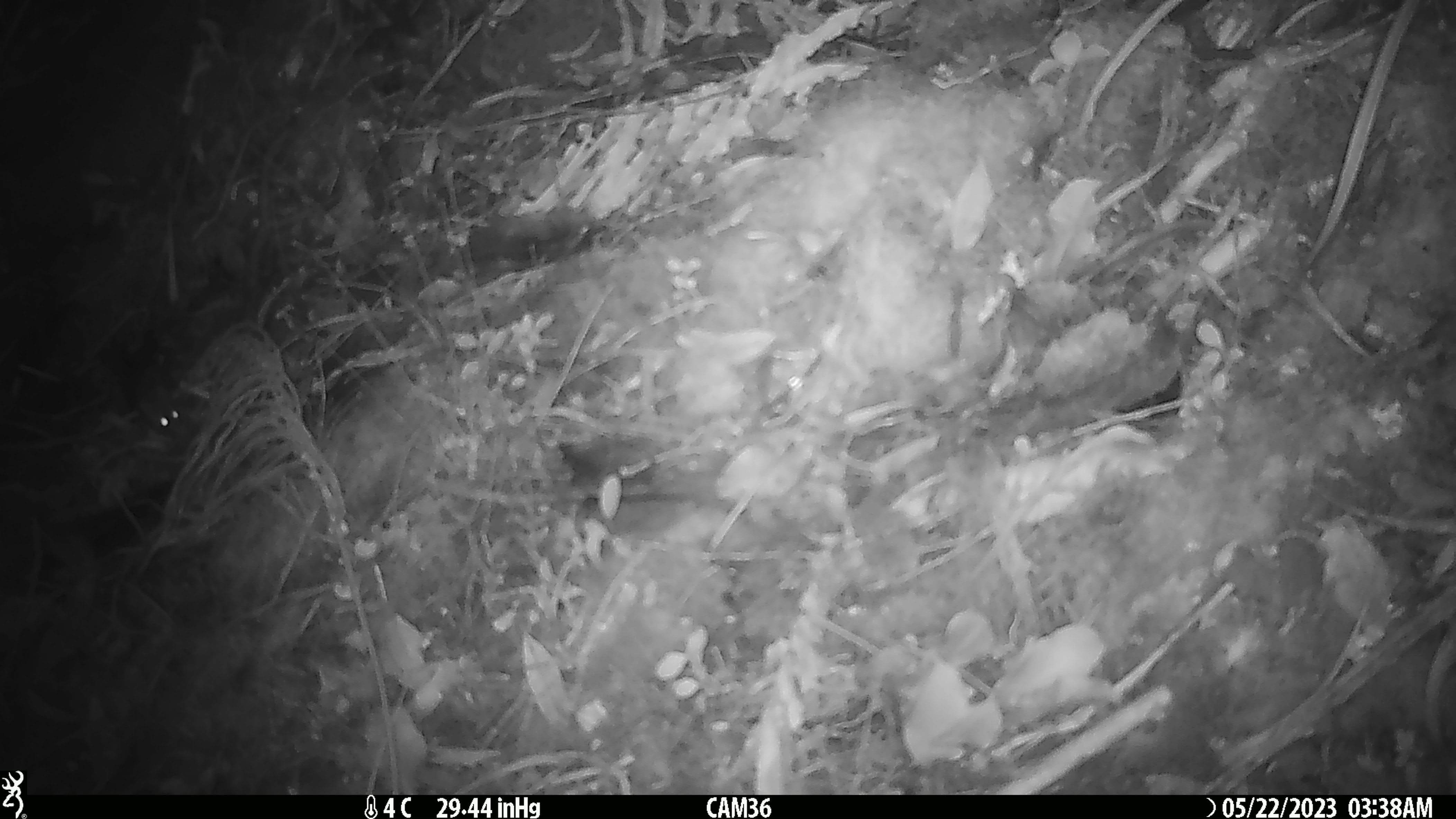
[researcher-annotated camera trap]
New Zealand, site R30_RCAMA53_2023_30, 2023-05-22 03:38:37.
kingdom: Animalia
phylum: Chordata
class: Mammalia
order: Rodentia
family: Muridae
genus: Mus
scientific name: Mus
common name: mouse